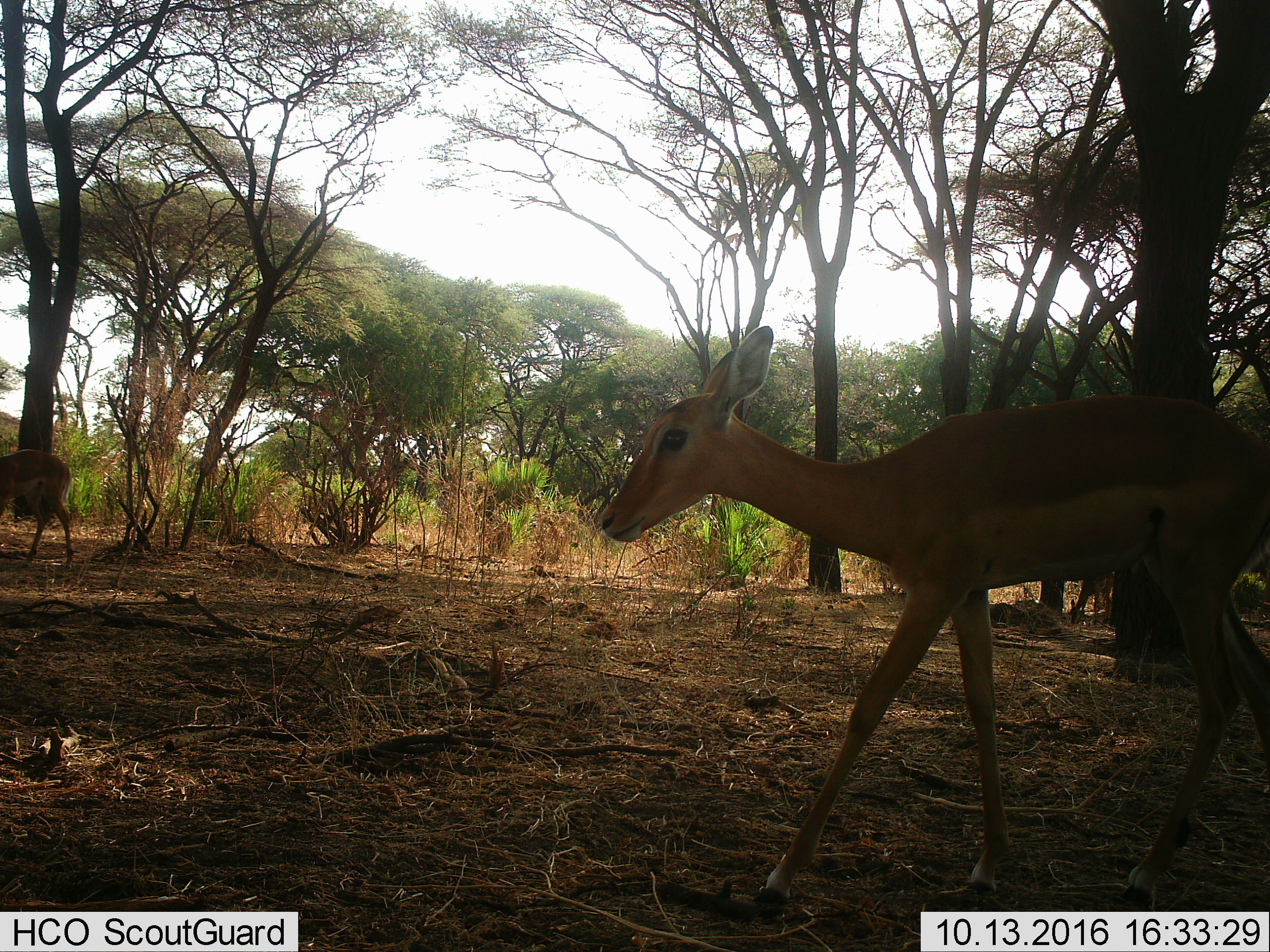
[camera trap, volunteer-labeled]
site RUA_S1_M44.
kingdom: Animalia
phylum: Chordata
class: Mammalia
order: Artiodactyla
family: Bovidae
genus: Aepyceros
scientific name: Aepyceros melampus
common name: impala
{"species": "impala (Aepyceros melampus)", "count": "3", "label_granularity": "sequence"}